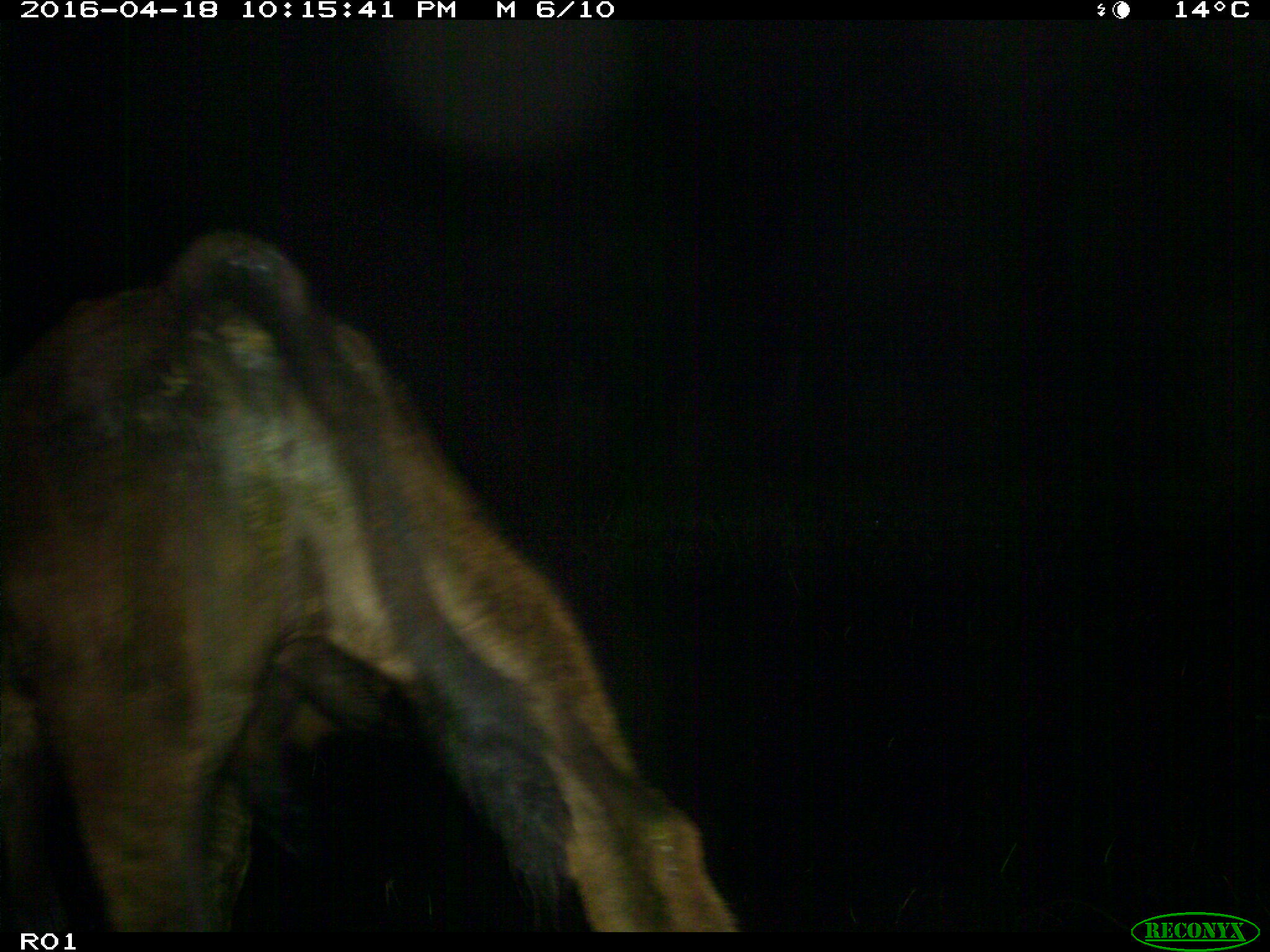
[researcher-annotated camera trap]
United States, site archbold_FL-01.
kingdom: Animalia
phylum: Chordata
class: Mammalia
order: Artiodactyla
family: Bovidae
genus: Bos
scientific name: Bos taurus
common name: domestic cow